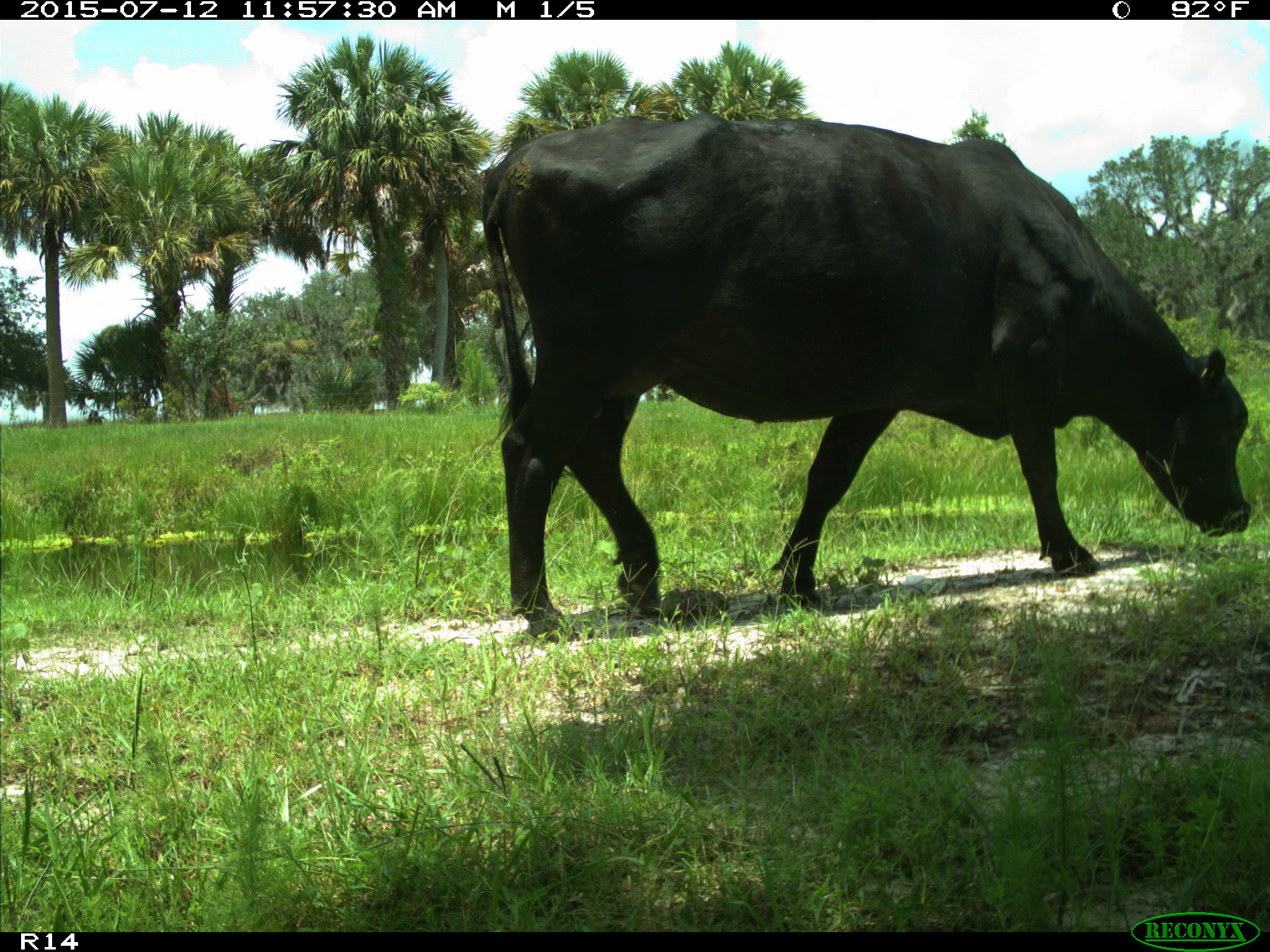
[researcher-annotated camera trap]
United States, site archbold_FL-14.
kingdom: Animalia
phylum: Chordata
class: Mammalia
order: Artiodactyla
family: Bovidae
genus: Bos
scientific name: Bos taurus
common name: domestic cow